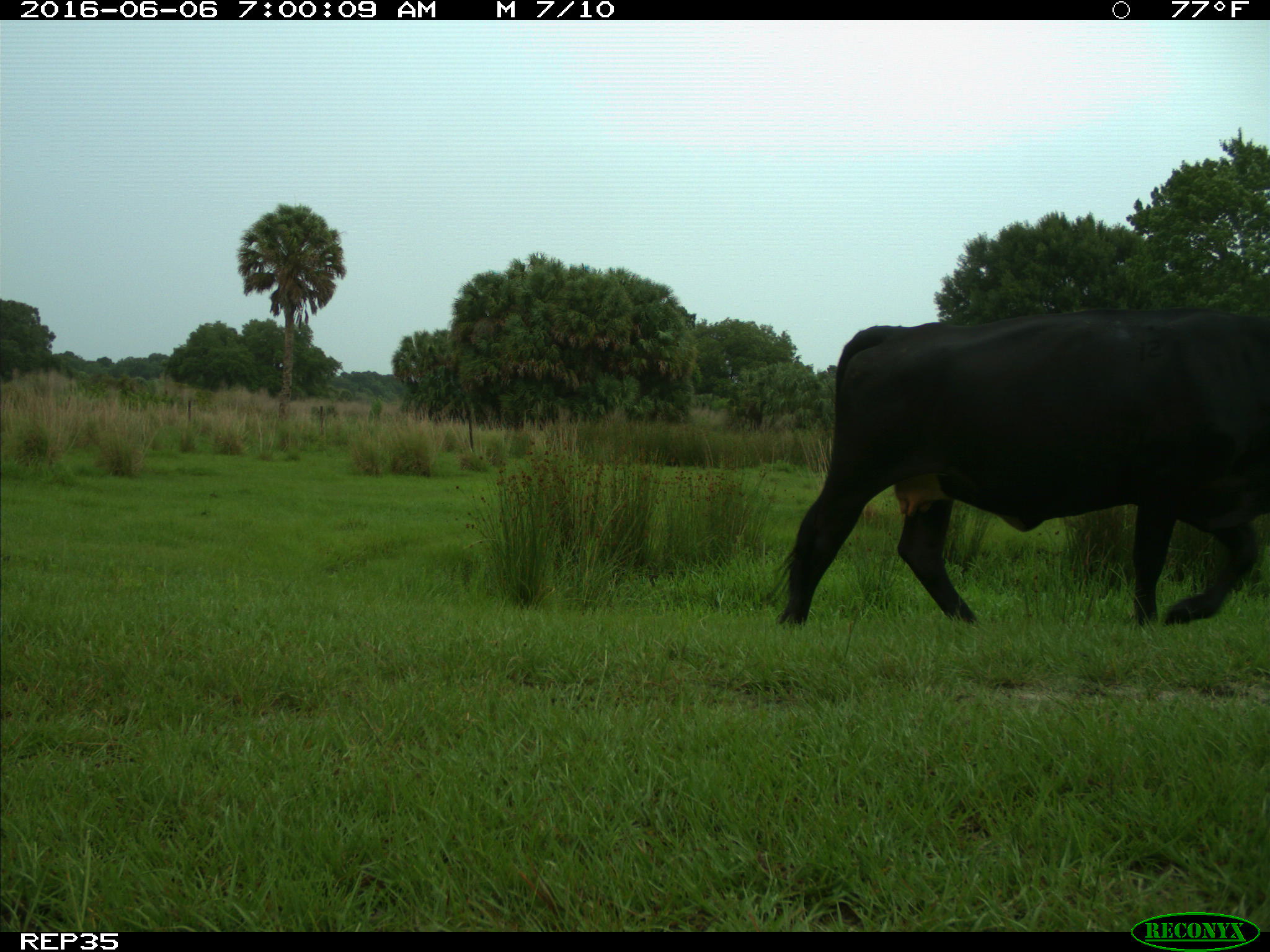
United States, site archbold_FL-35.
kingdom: Animalia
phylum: Chordata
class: Mammalia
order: Artiodactyla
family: Bovidae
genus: Bos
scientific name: Bos taurus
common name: domestic cow